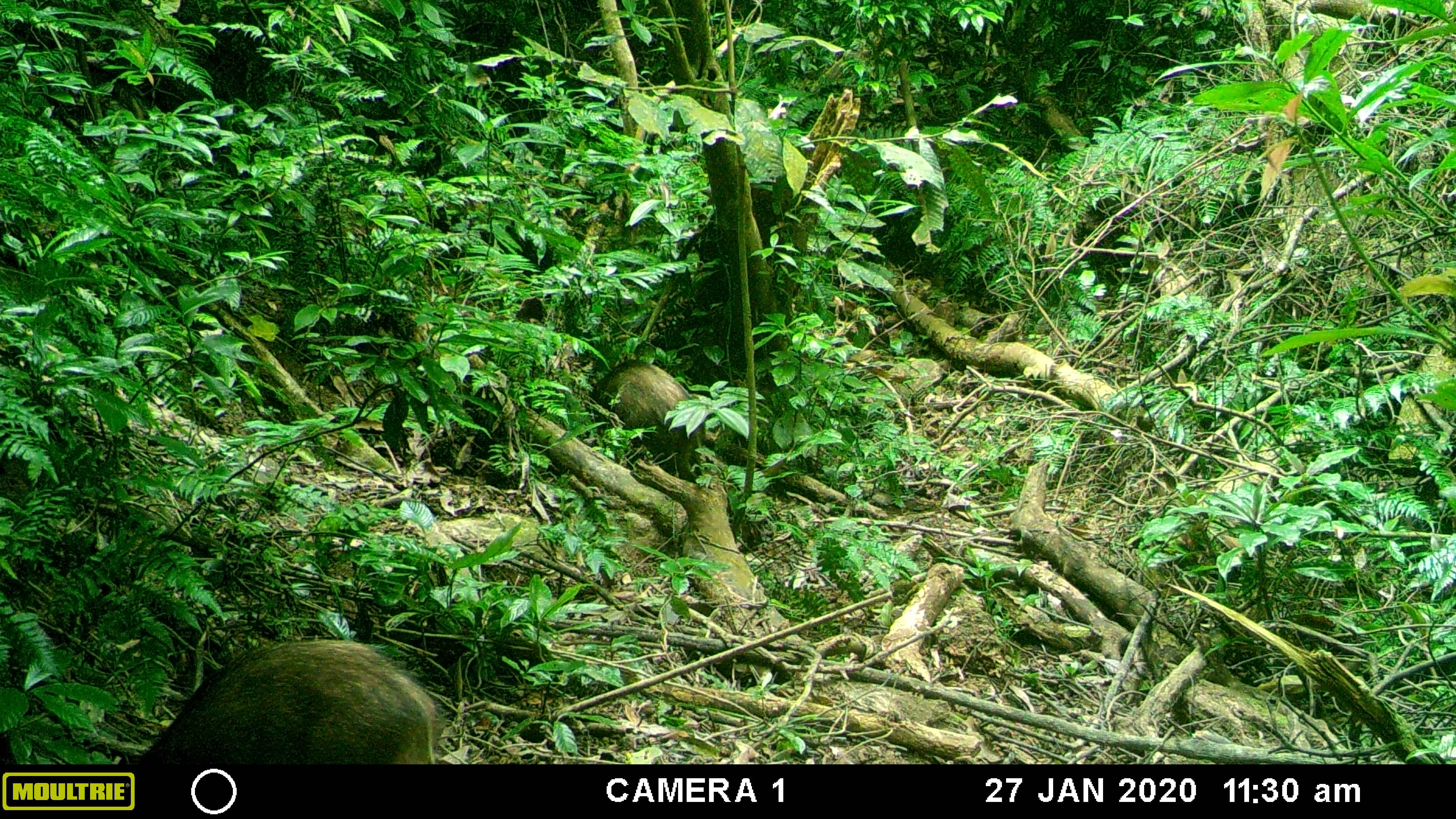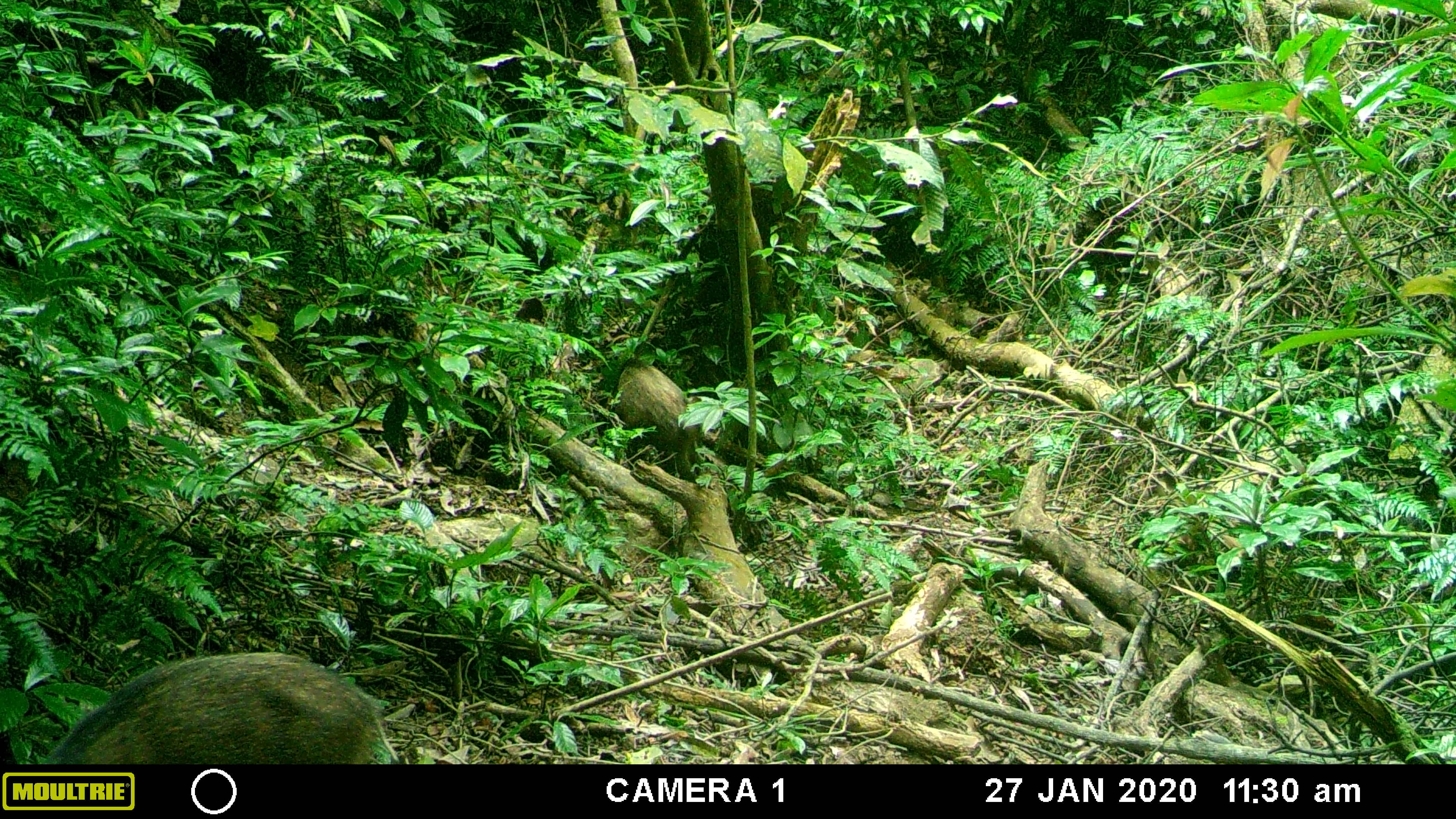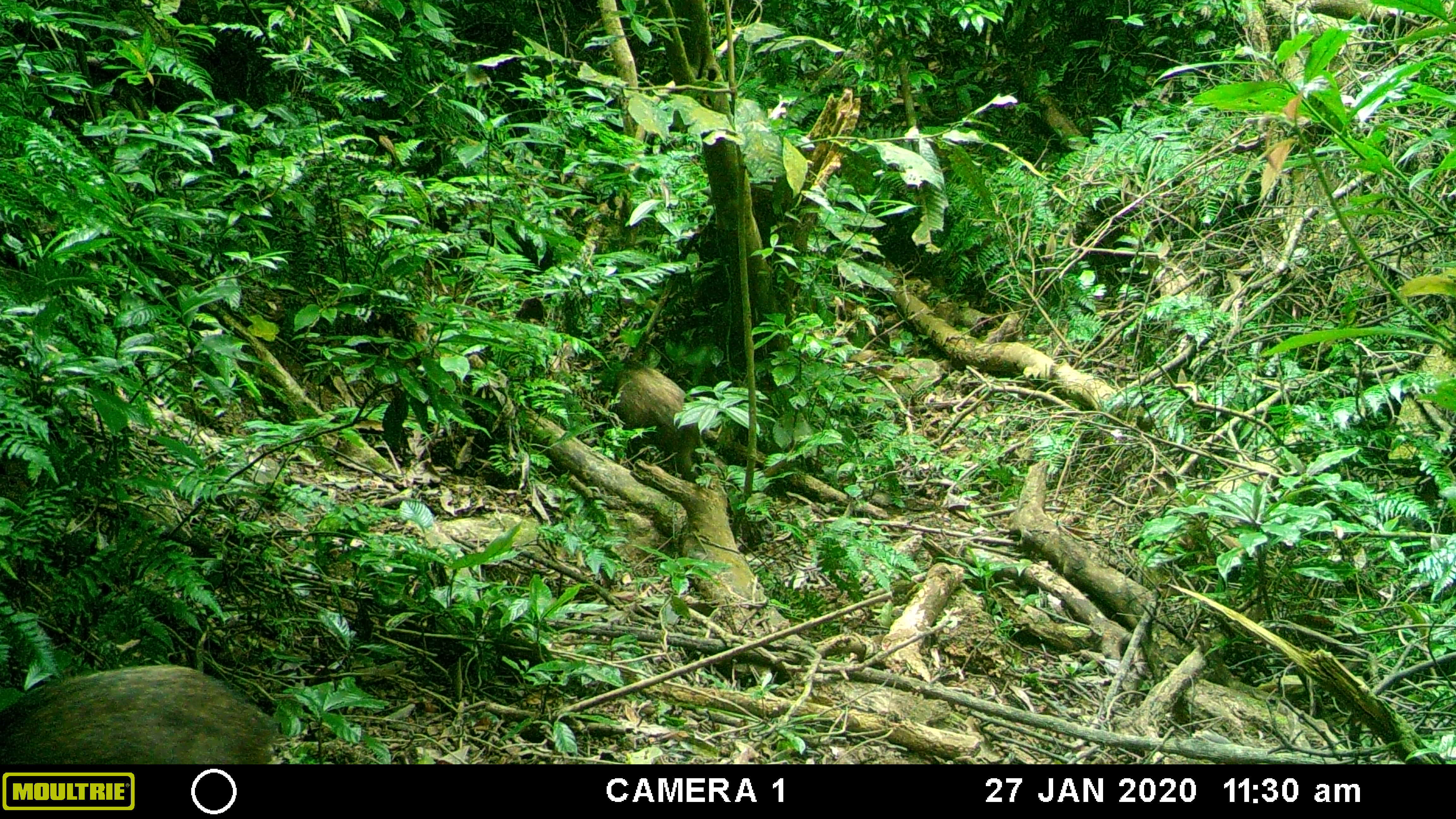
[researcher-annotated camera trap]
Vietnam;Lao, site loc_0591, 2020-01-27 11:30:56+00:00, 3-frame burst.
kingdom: Animalia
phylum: Chordata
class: Mammalia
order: Artiodactyla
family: Suidae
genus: Sus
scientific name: Sus scrofa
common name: eurasian wild pig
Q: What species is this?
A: Eurasian wild pig (Sus scrofa).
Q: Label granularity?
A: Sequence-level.